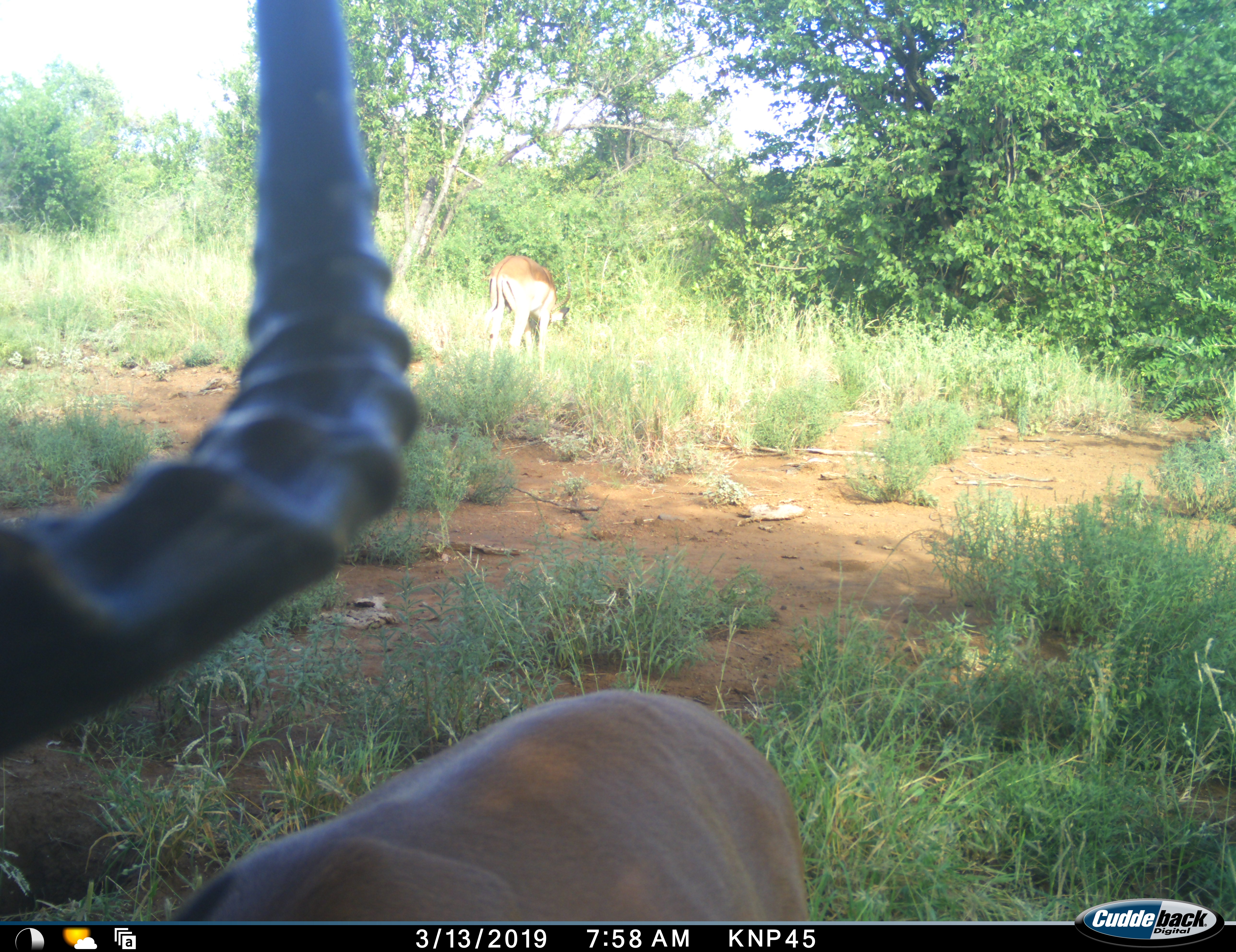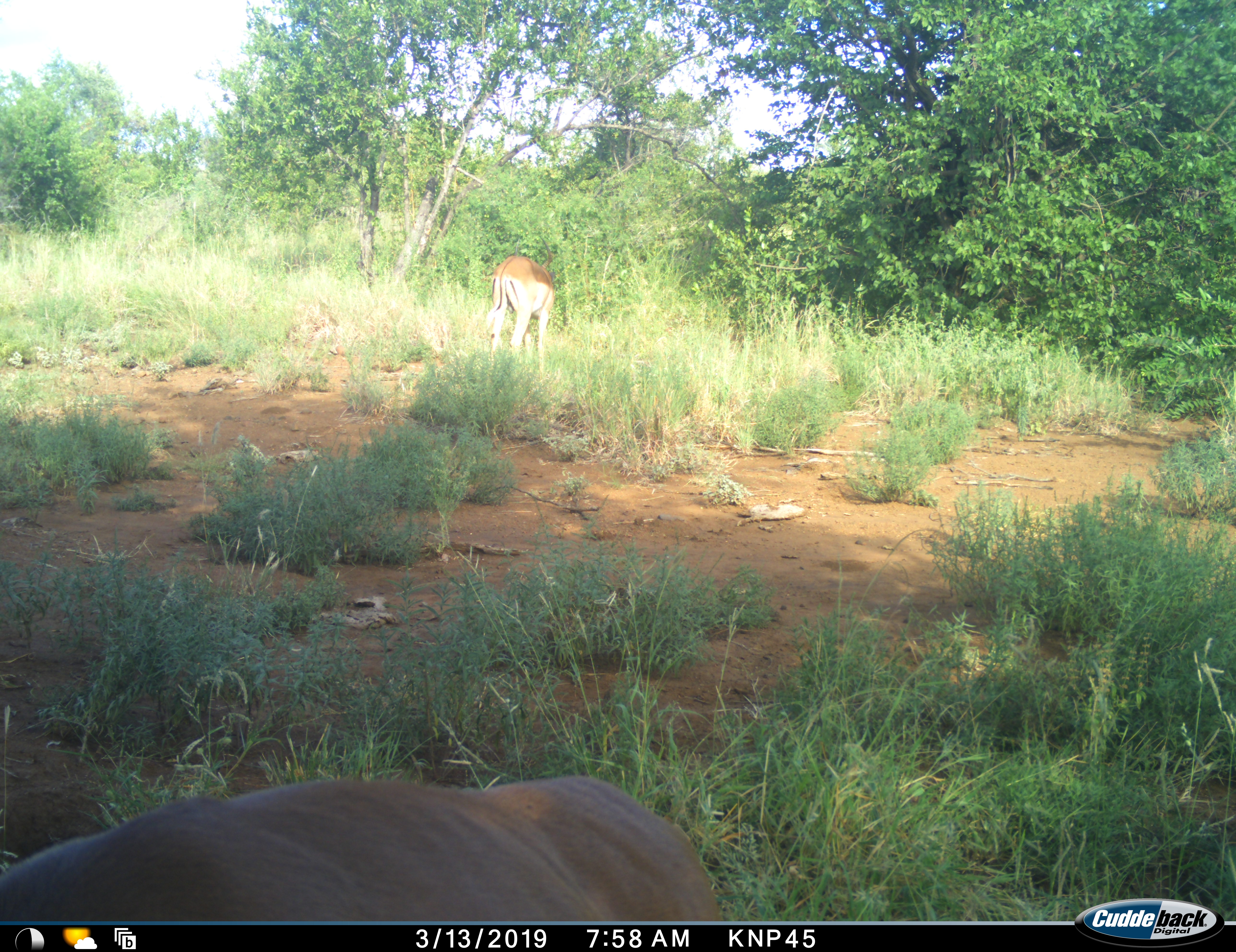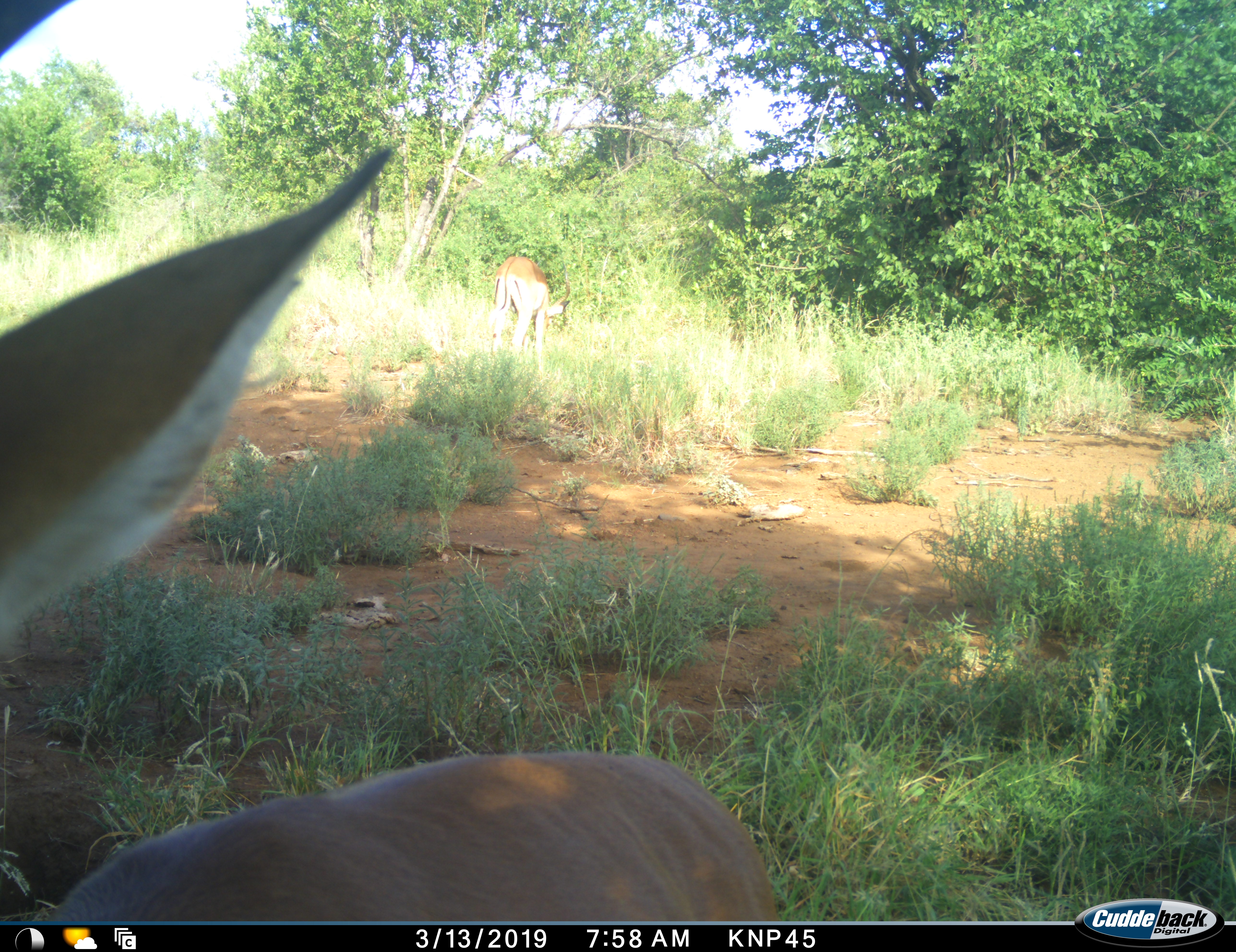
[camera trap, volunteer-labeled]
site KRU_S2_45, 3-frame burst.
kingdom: Animalia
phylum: Chordata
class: Mammalia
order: Artiodactyla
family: Bovidae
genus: Aepyceros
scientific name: Aepyceros melampus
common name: impala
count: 2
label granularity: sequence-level